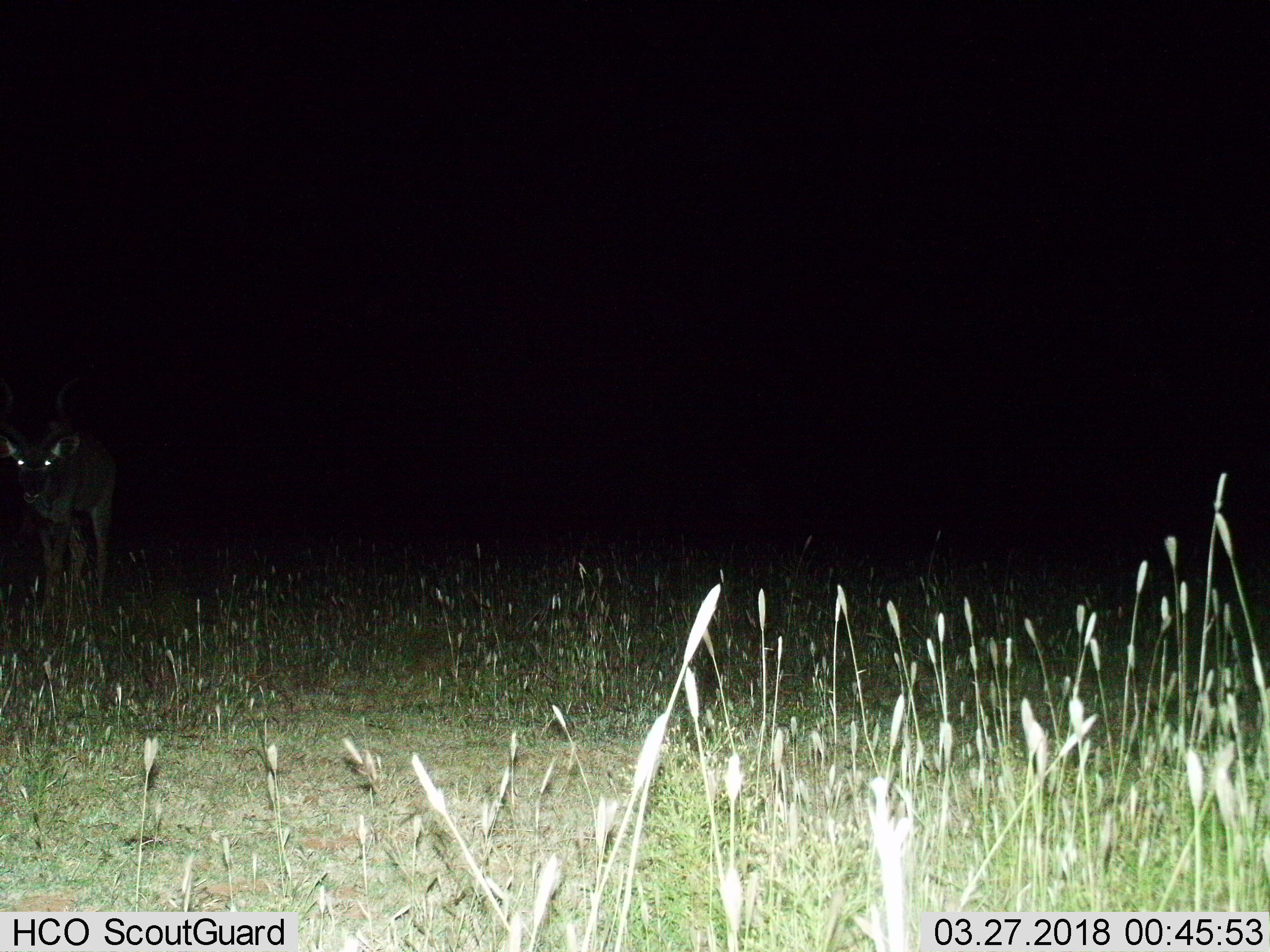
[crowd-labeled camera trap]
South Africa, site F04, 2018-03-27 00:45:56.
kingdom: Animalia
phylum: Chordata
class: Mammalia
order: Artiodactyla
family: Bovidae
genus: Tragelaphus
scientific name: Tragelaphus strepsiceros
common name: greater kudu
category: kudu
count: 1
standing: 71%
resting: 0%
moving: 29%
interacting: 0%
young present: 0%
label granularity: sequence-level